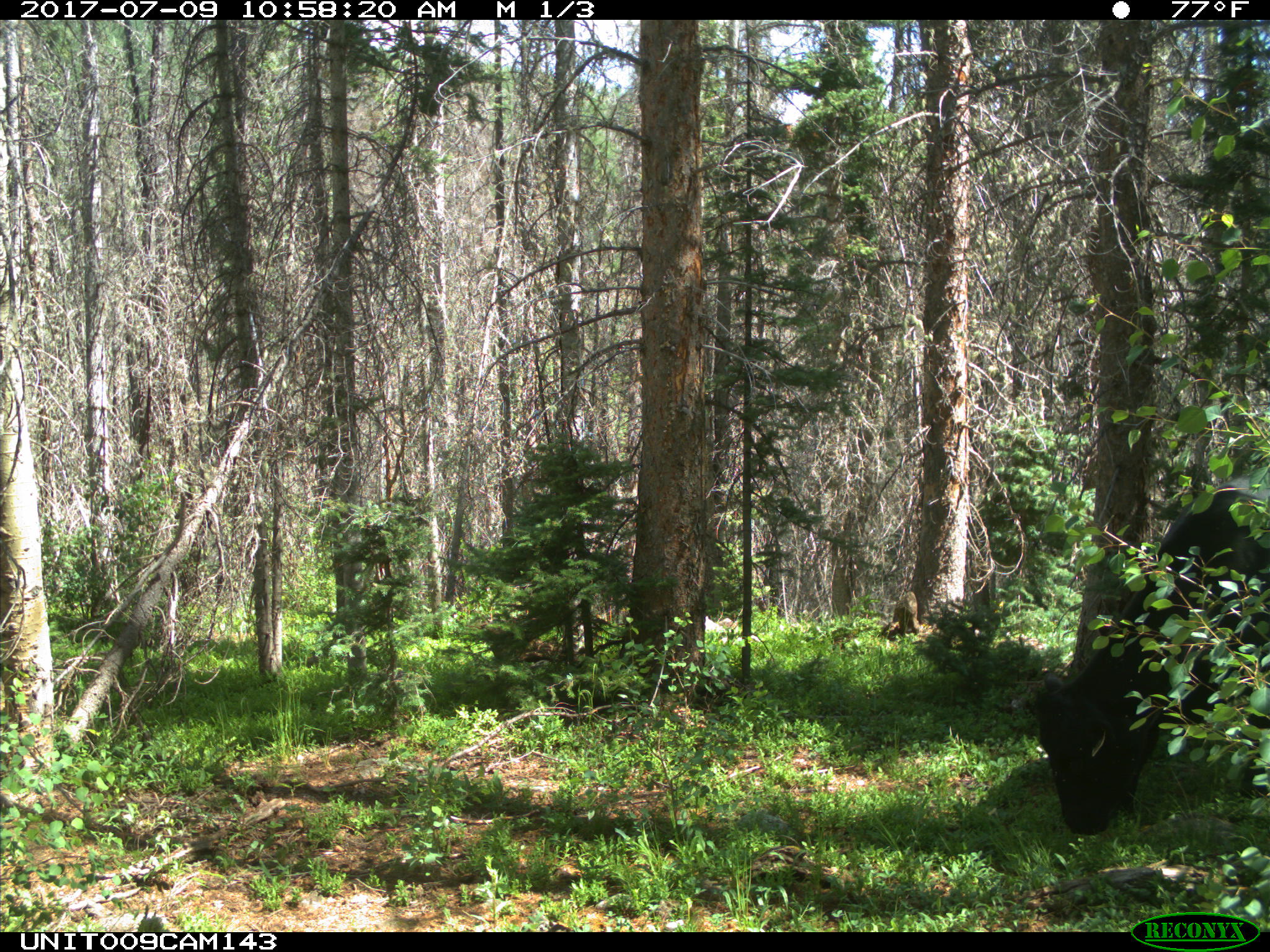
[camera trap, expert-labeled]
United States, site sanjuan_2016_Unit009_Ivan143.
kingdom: Animalia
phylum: Chordata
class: Mammalia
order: Artiodactyla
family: Bovidae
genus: Bos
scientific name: Bos taurus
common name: domestic cow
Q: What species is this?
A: Bos taurus (domestic cow).